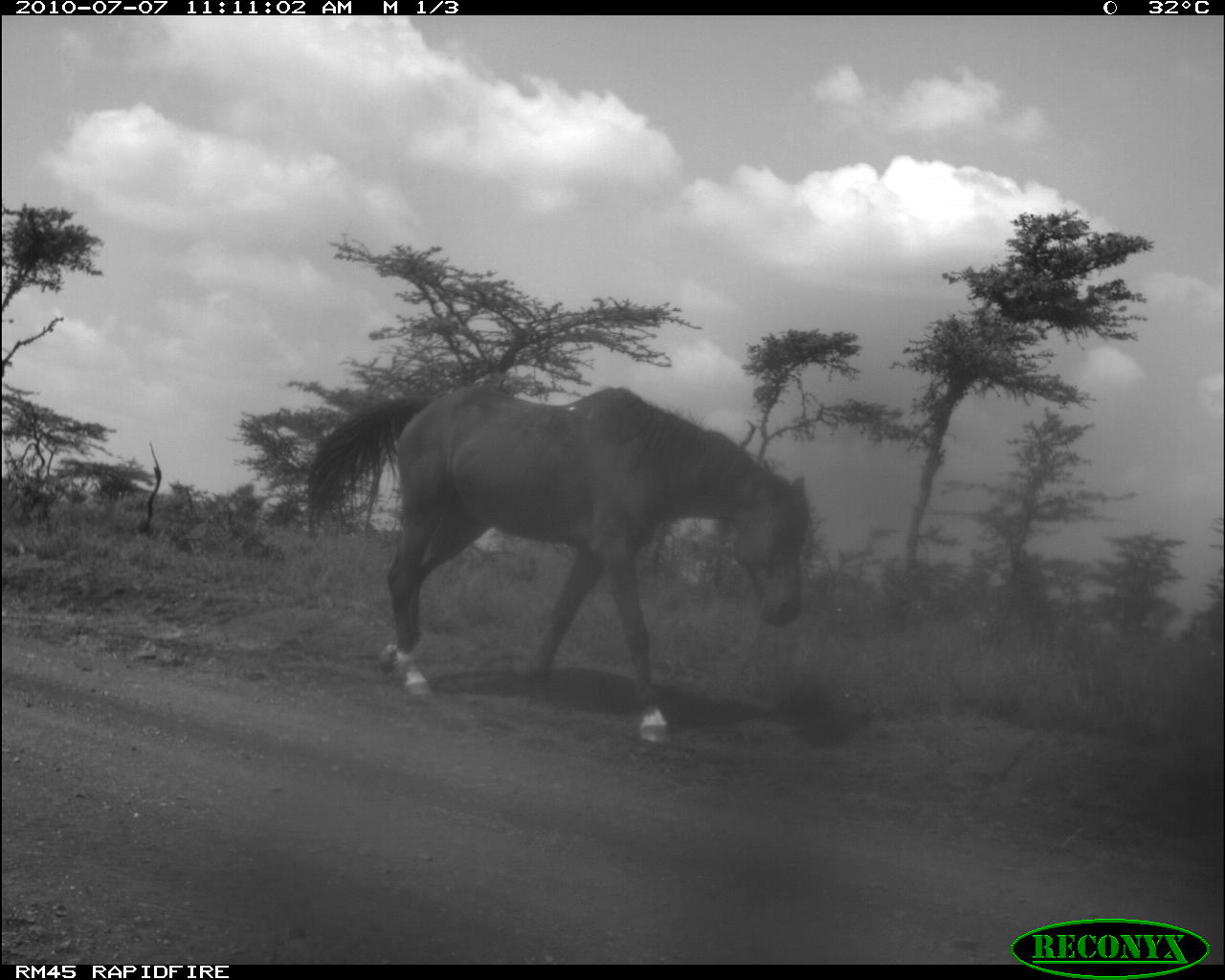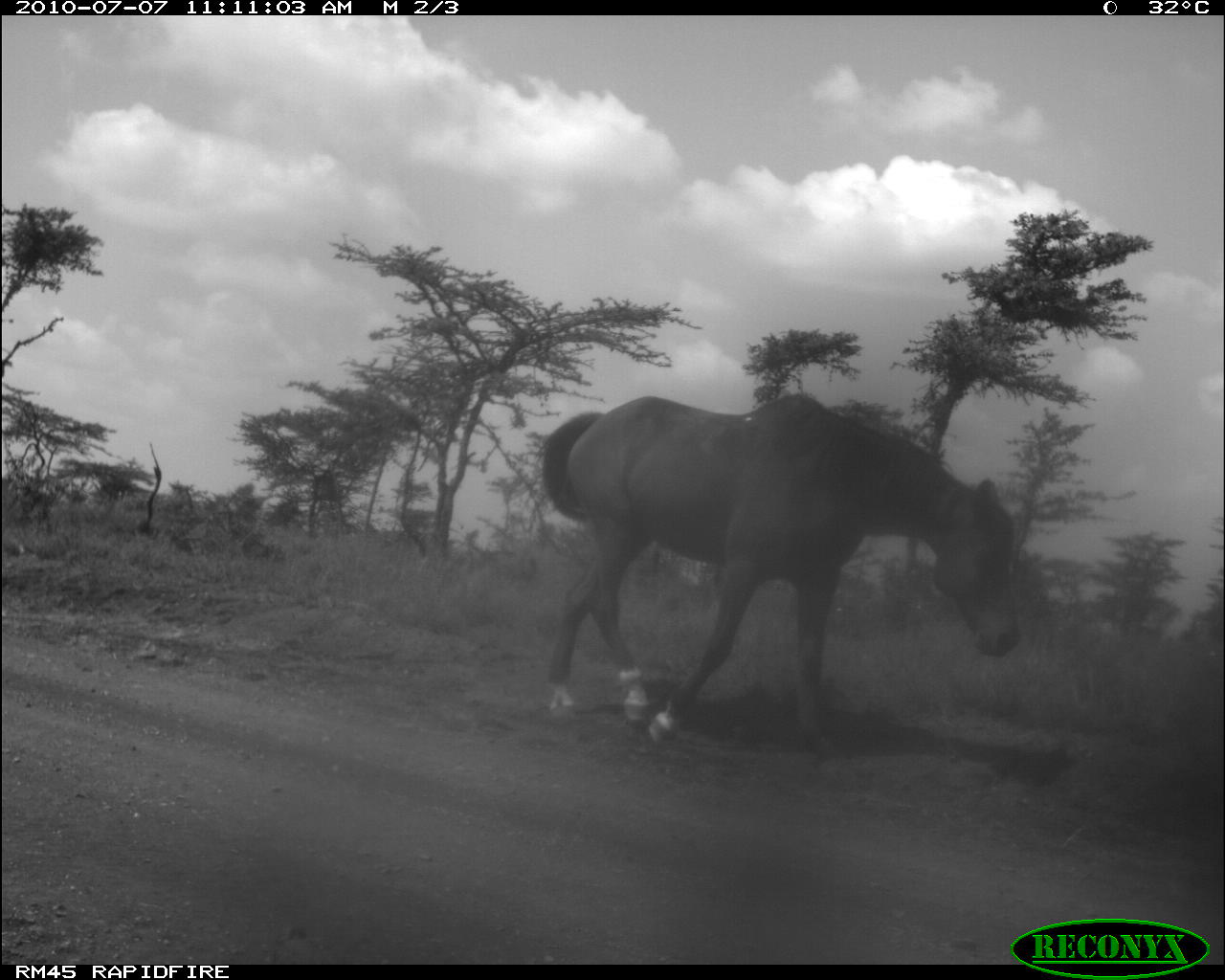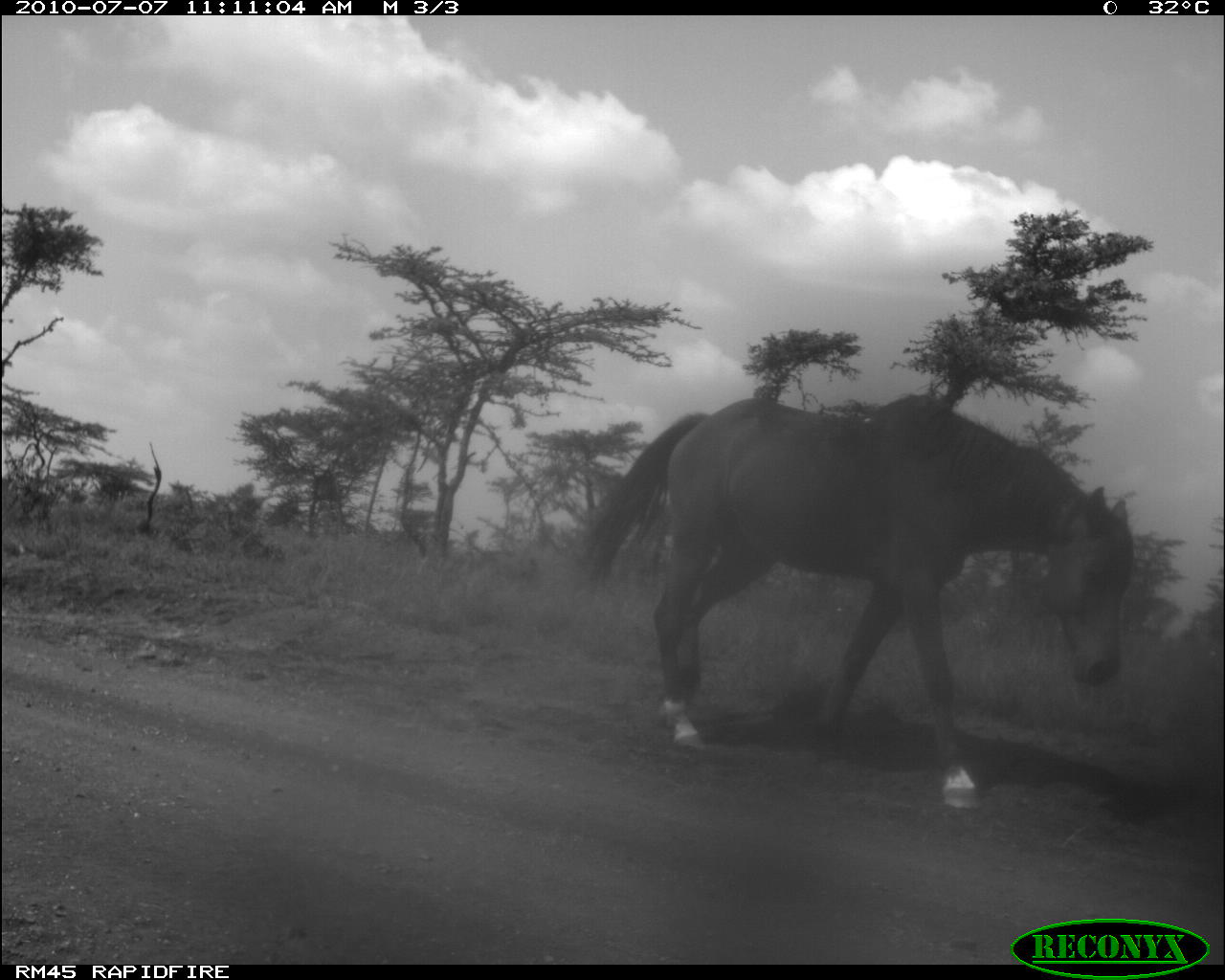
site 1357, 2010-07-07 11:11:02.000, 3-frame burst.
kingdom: Animalia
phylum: Chordata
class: Mammalia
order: Perissodactyla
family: Equidae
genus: Equus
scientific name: Equus ferus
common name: wild horse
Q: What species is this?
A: Equus ferus (wild horse).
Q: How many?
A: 1.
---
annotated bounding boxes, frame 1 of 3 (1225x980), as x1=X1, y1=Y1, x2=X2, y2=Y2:
equus ferus: x1=301, y1=383, x2=811, y2=746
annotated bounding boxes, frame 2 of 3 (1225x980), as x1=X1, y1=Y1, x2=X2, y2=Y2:
equus ferus: x1=535, y1=391, x2=1022, y2=745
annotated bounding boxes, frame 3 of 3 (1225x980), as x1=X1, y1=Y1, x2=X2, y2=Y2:
equus ferus: x1=576, y1=389, x2=1136, y2=810